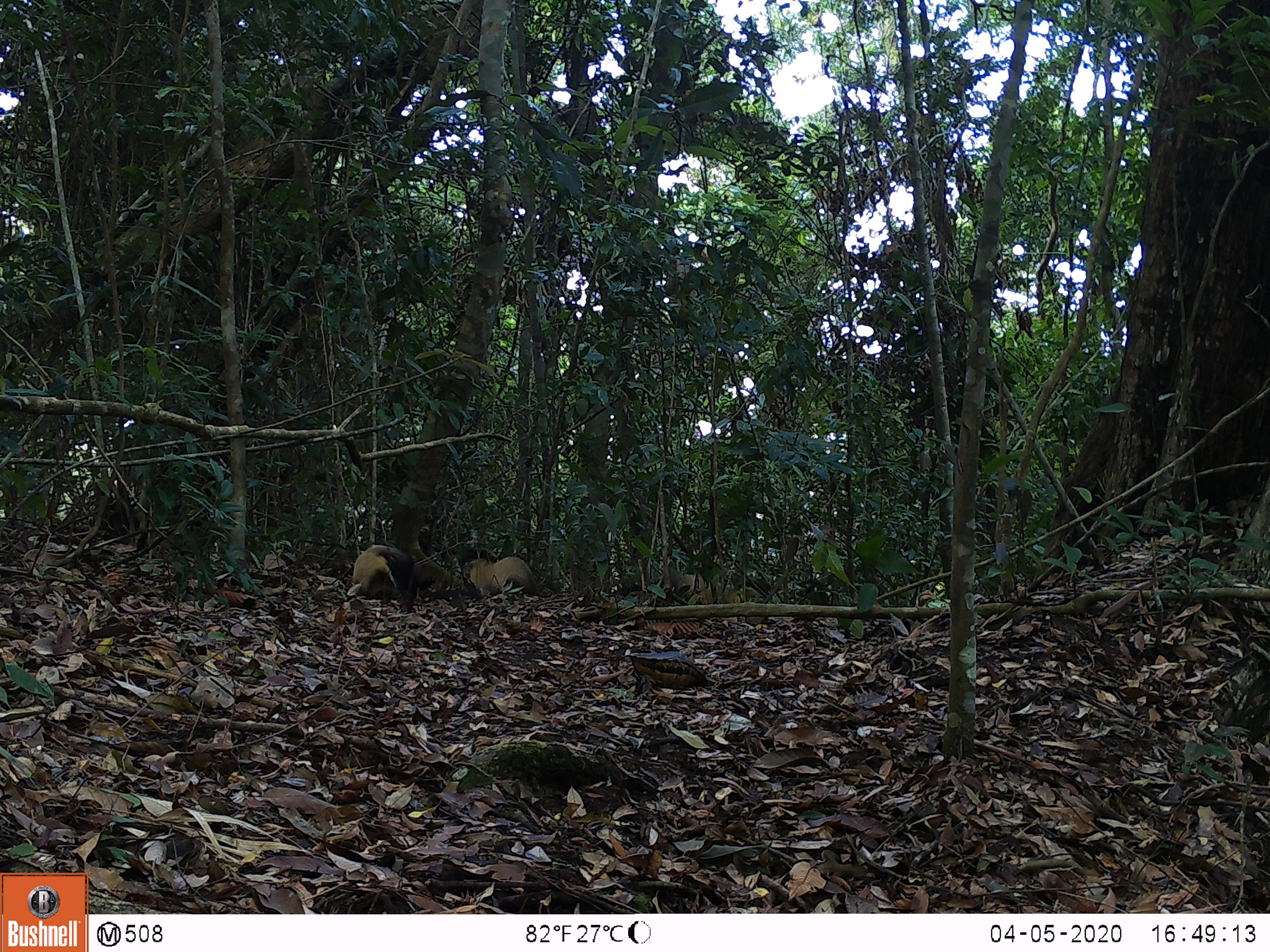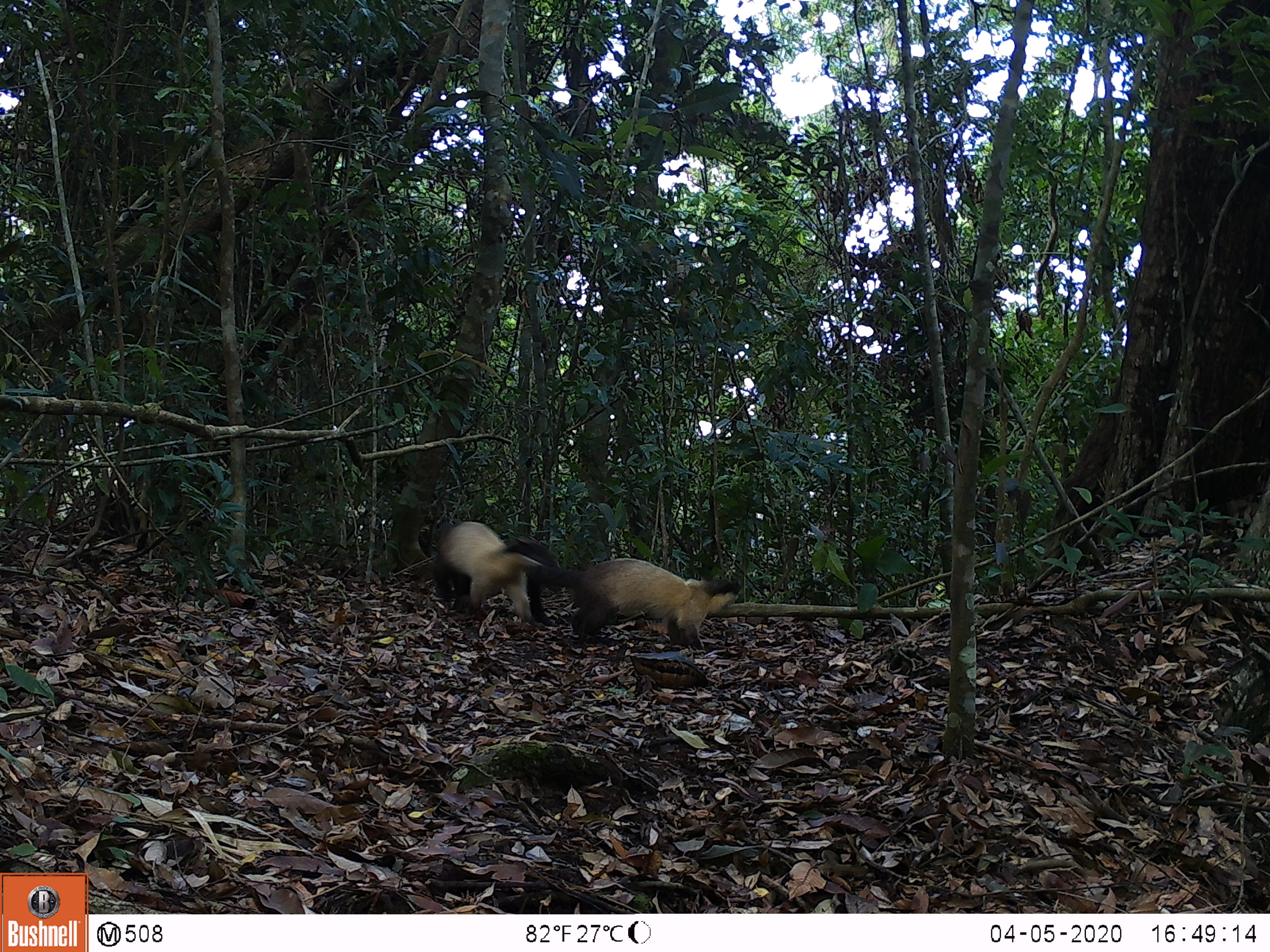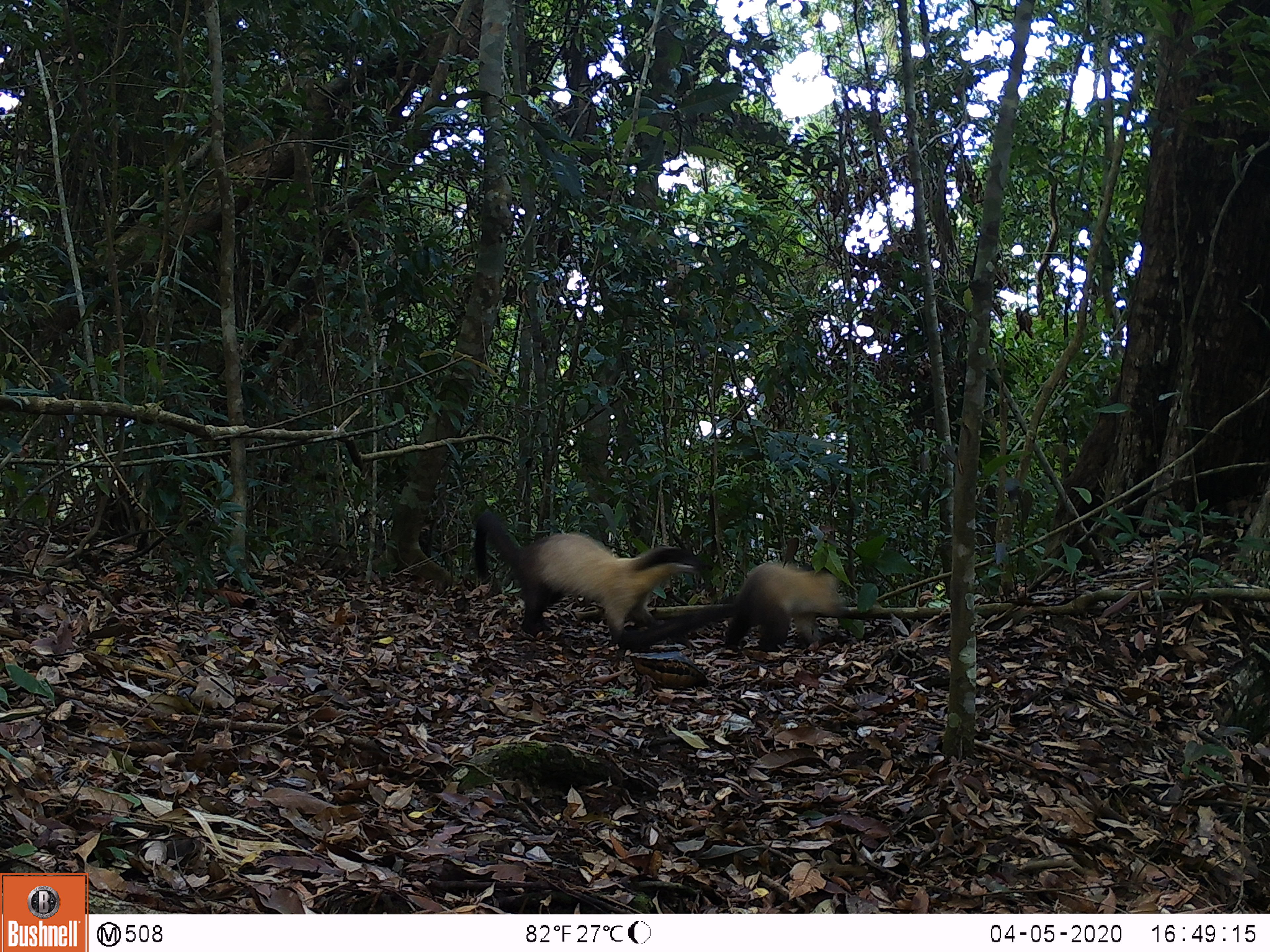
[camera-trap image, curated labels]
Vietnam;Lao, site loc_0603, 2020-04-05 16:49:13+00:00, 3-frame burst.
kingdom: Animalia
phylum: Chordata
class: Mammalia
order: Carnivora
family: Mustelidae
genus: Martes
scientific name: Martes flavigula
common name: yellow-throated marten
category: yellow throated marten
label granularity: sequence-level